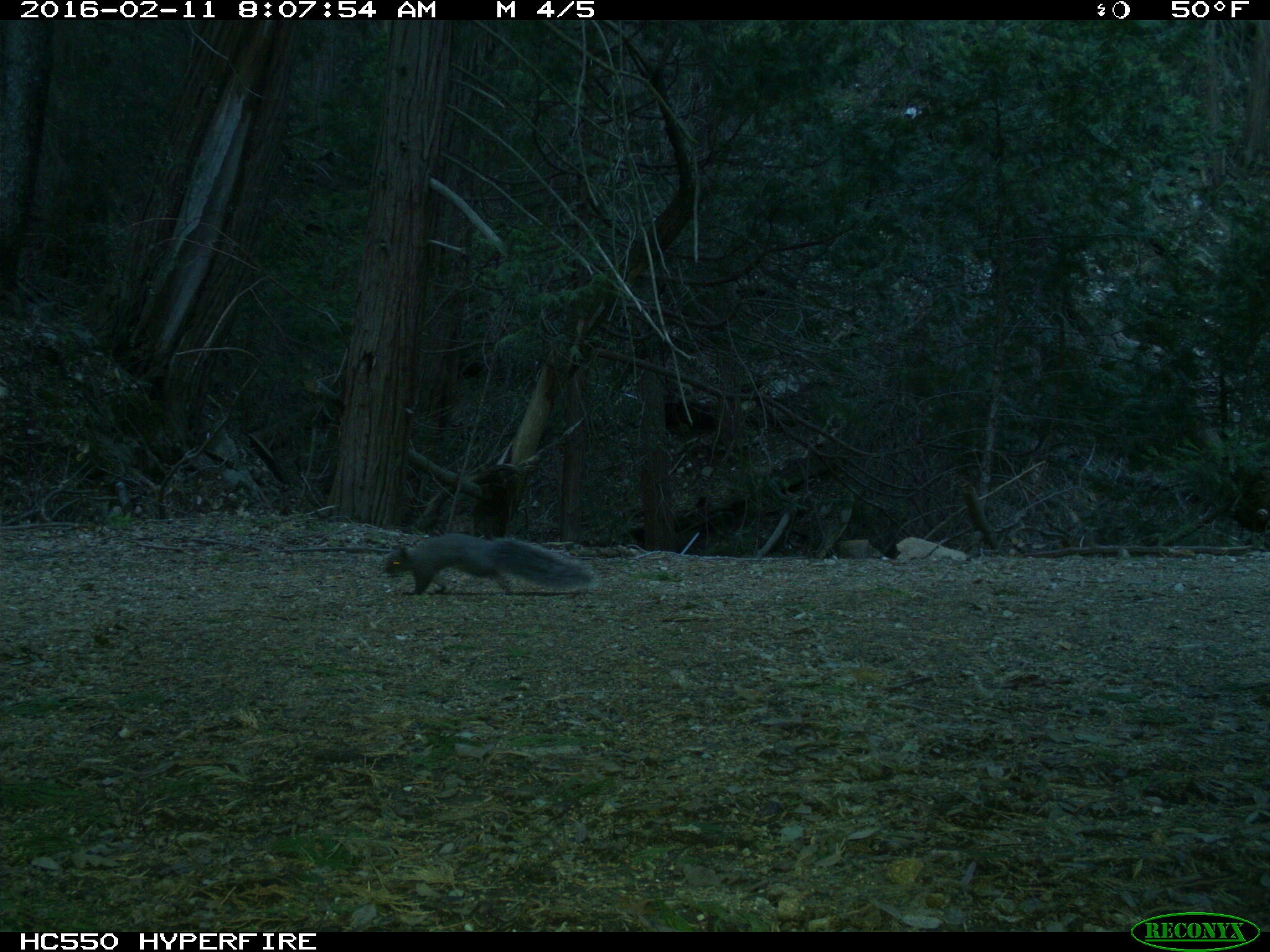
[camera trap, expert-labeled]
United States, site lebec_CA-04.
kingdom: Animalia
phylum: Chordata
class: Mammalia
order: Rodentia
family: Sciuridae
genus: Sciurus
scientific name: Sciurus carolinensis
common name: eastern gray squirrel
Sciurus carolinensis (eastern gray squirrel).